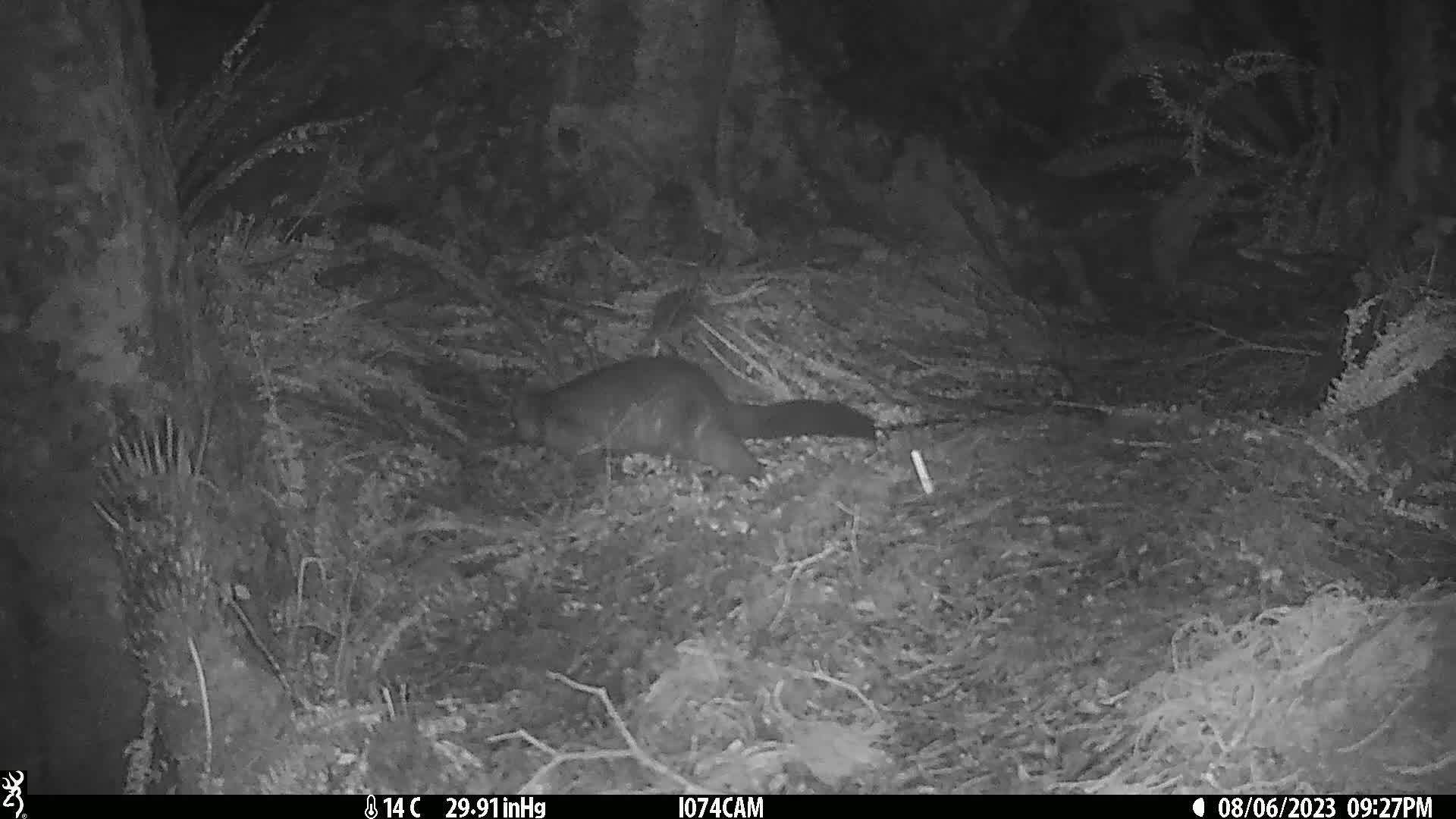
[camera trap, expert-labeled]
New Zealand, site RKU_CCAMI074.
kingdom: Animalia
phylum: Chordata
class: Mammalia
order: Diprotodontia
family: Phalangeridae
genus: Trichosurus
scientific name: Trichosurus vulpecula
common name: common brushtail possum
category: possum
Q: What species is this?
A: Possum (common brushtail possum) (Trichosurus vulpecula).